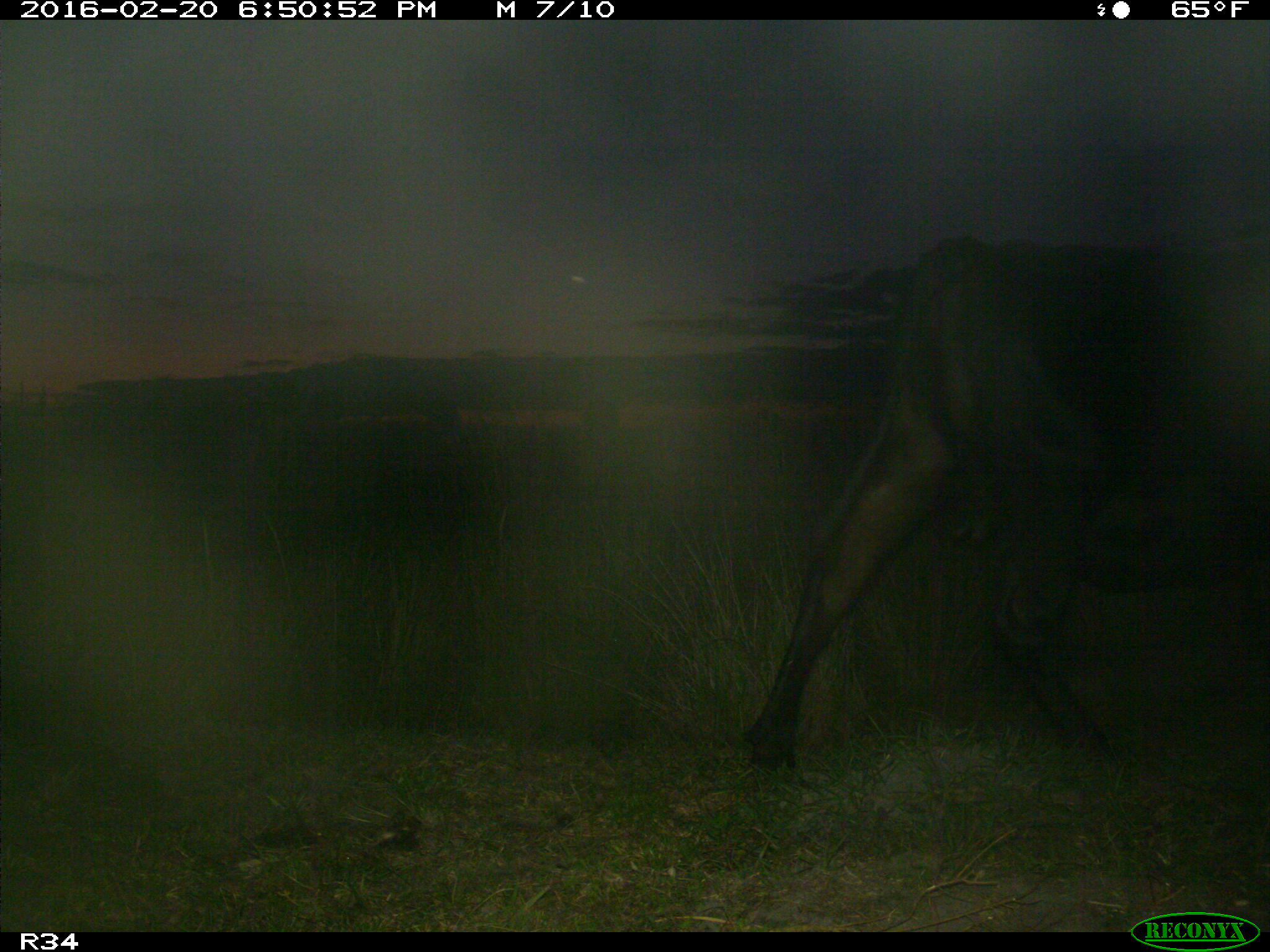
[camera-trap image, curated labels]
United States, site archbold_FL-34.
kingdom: Animalia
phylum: Chordata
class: Mammalia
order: Artiodactyla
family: Bovidae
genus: Bos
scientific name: Bos taurus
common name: domestic cow